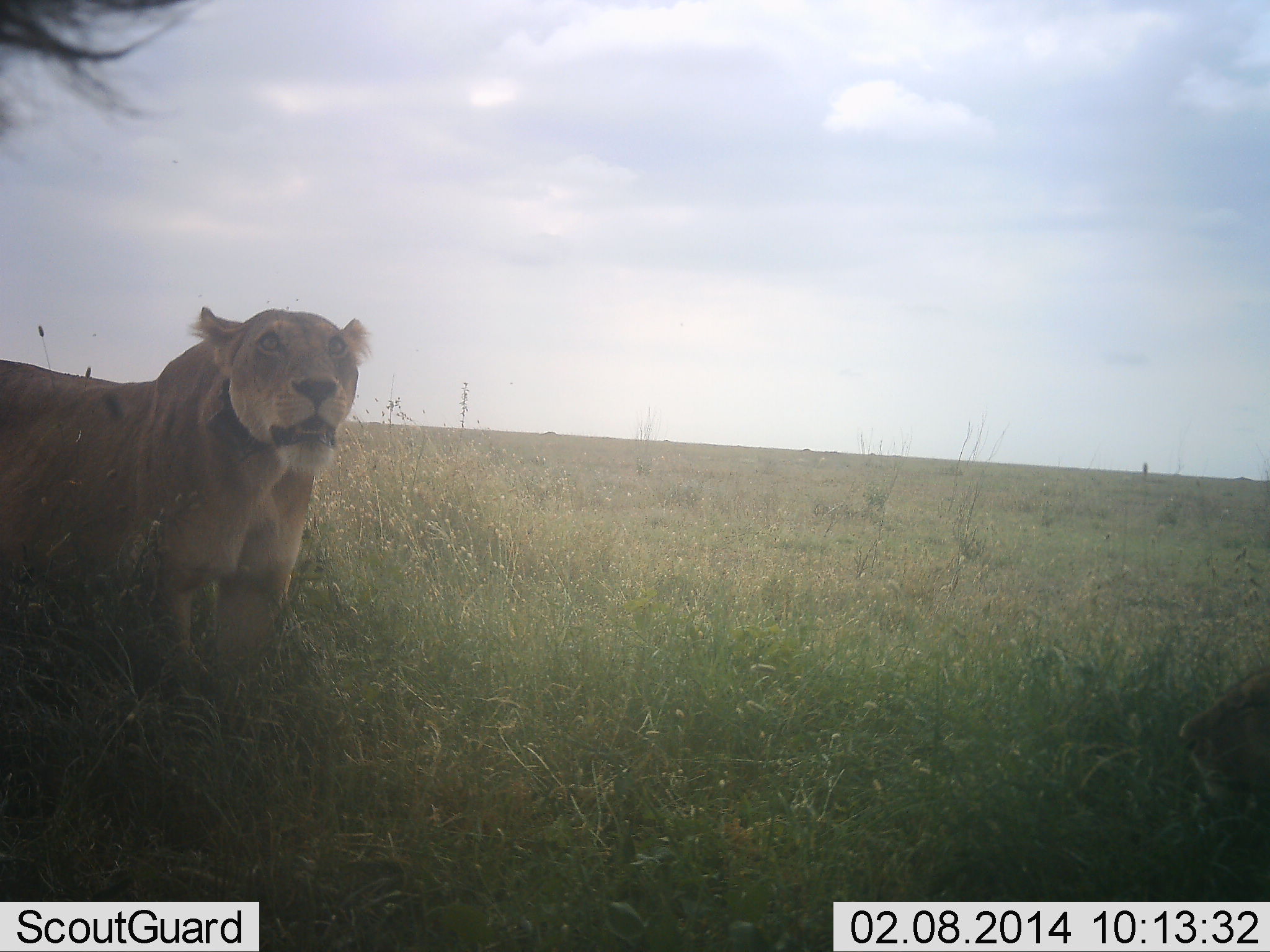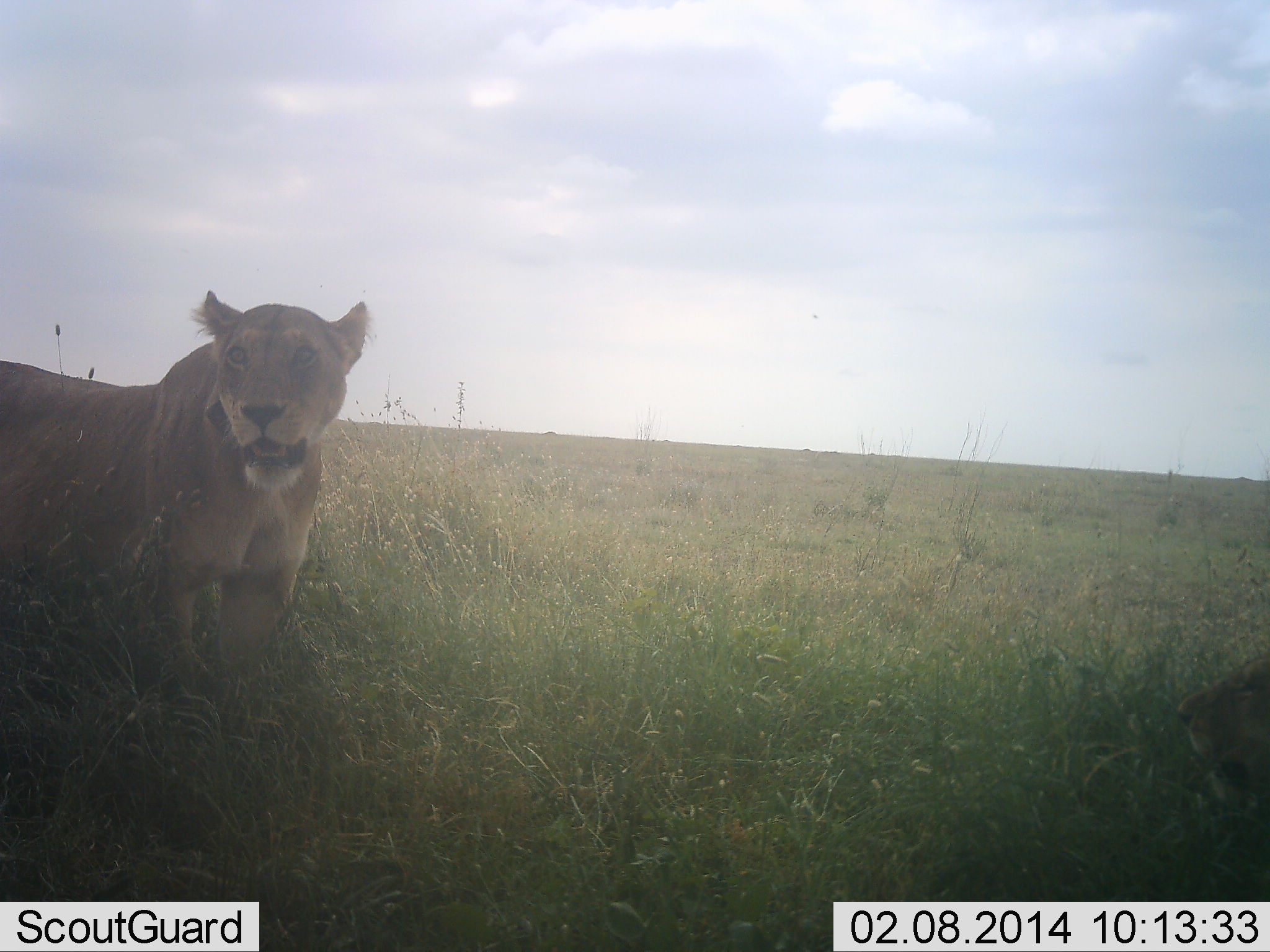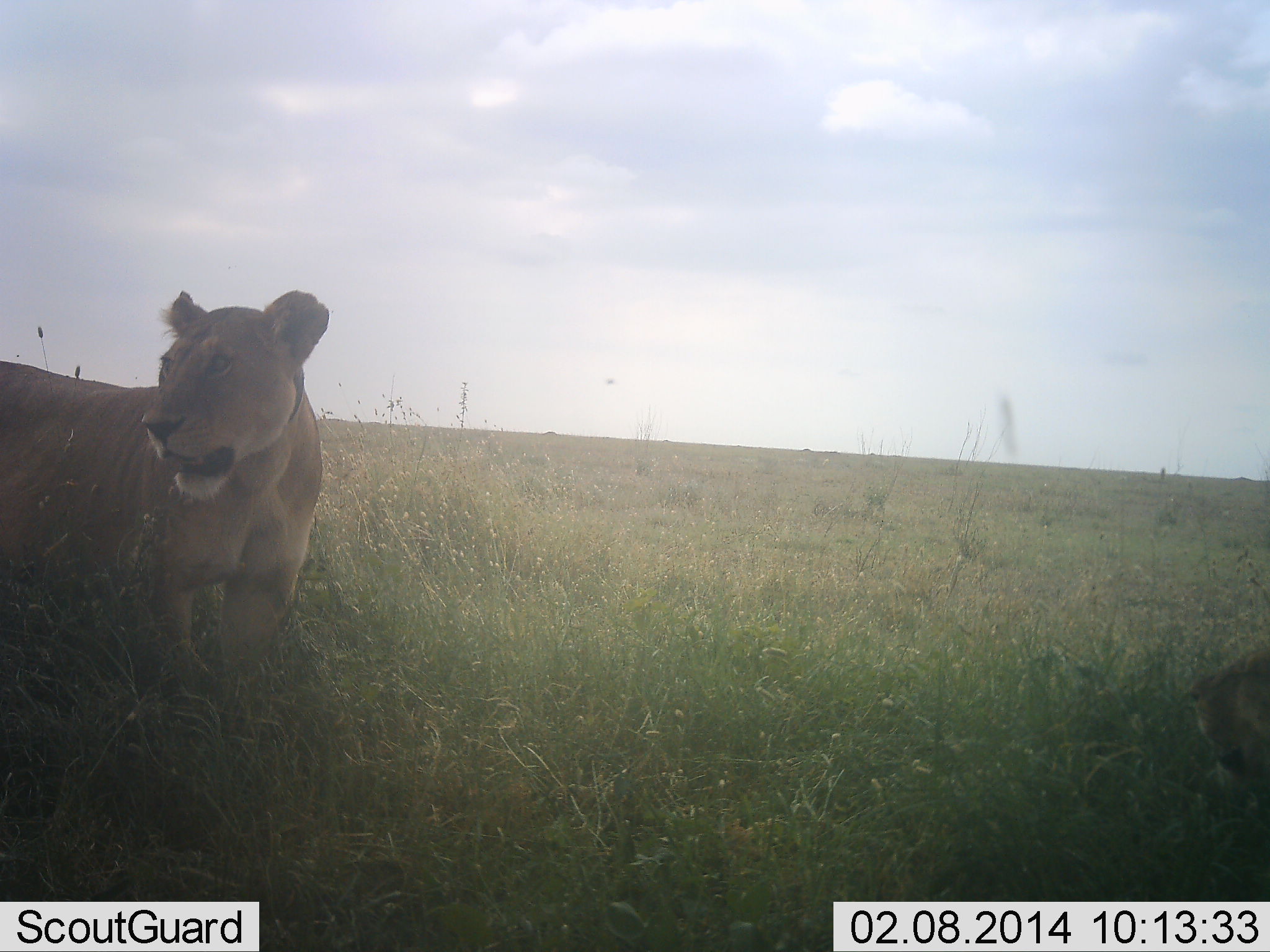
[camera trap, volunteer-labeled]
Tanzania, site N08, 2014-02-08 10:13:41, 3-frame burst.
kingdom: Animalia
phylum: Chordata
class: Mammalia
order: Carnivora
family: Felidae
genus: Panthera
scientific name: Panthera leo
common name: lion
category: lionfemale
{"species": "lionfemale (lion) (Panthera leo)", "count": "2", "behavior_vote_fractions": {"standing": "86%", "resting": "79%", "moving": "0%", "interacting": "0%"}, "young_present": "0%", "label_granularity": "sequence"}